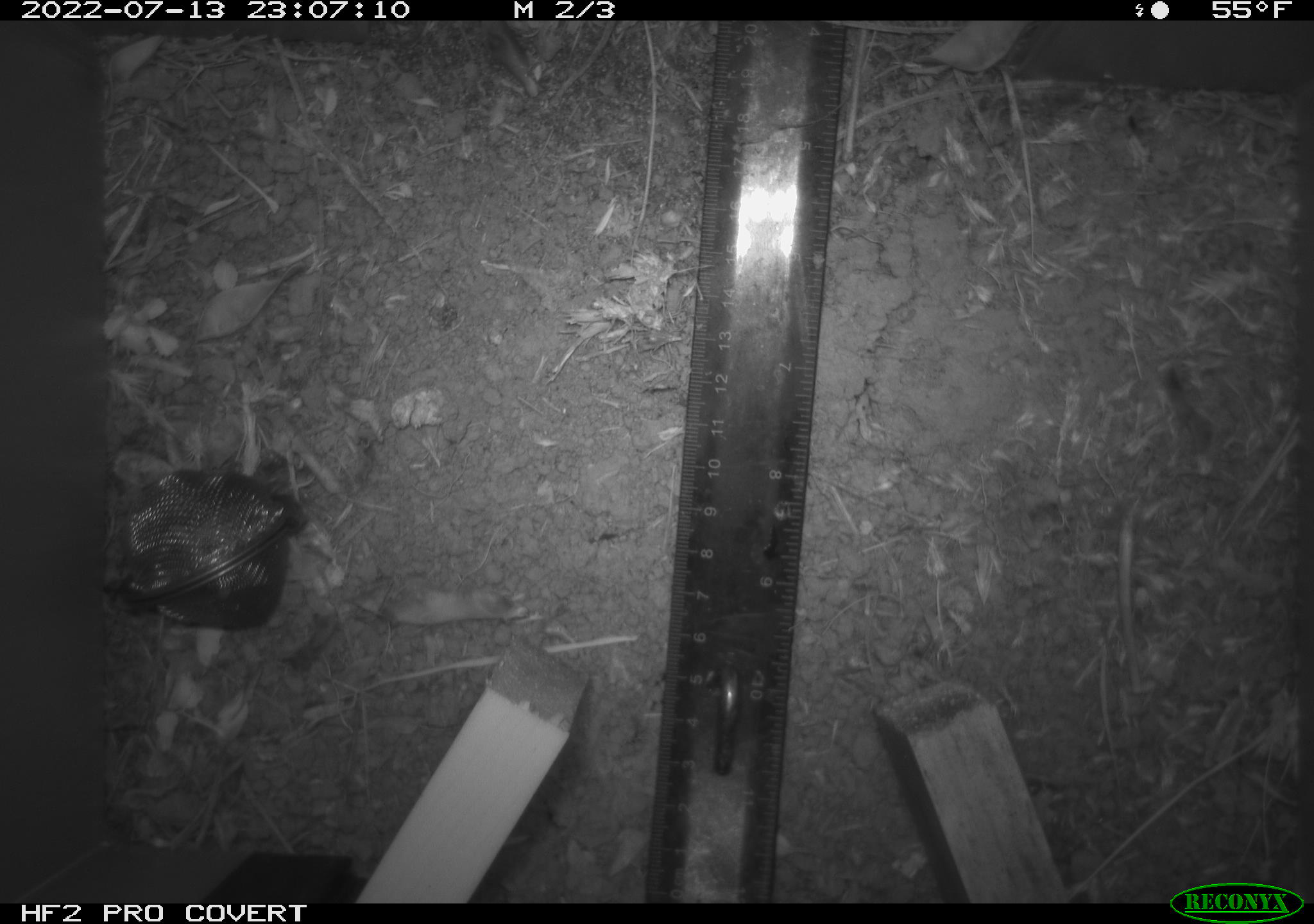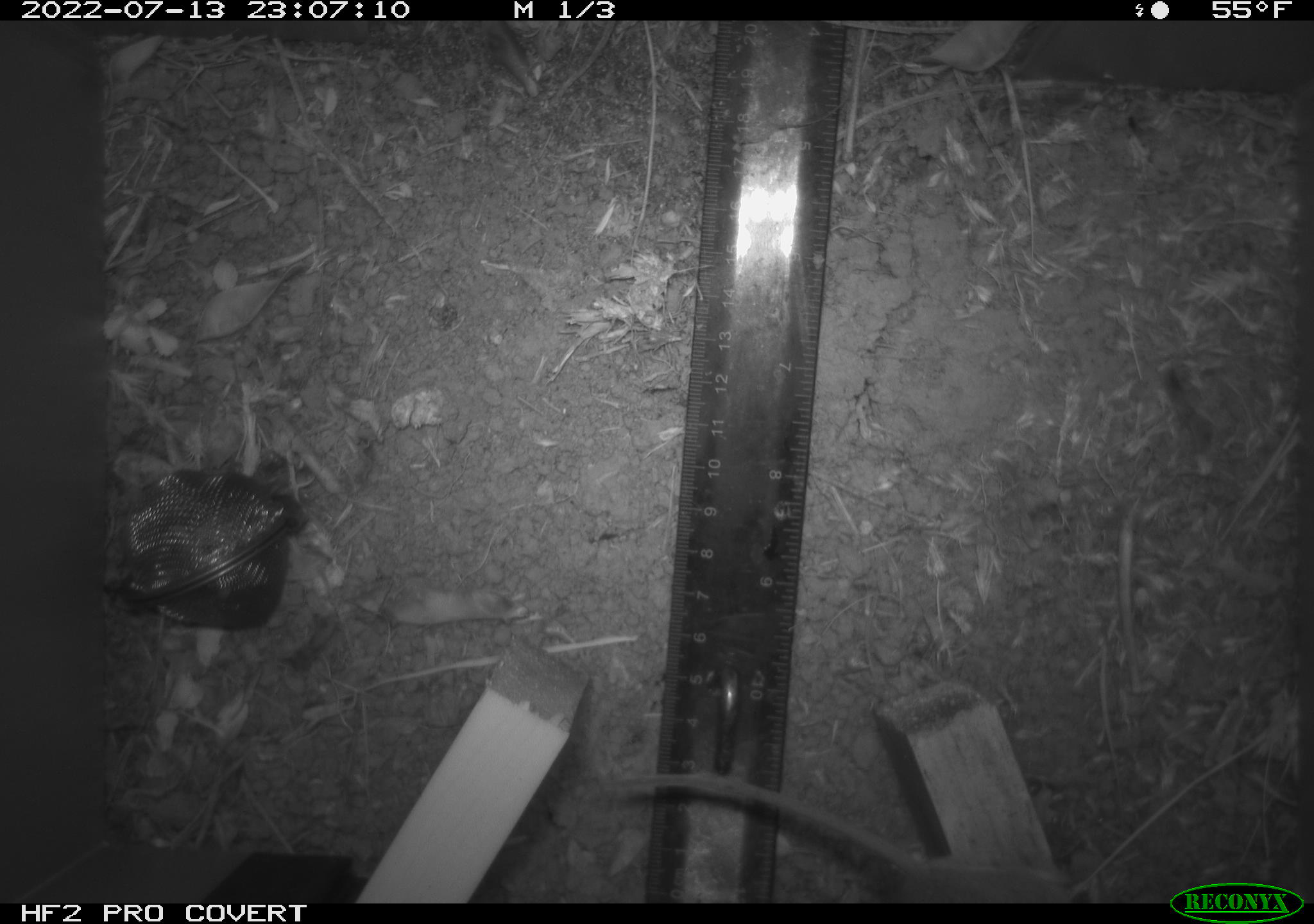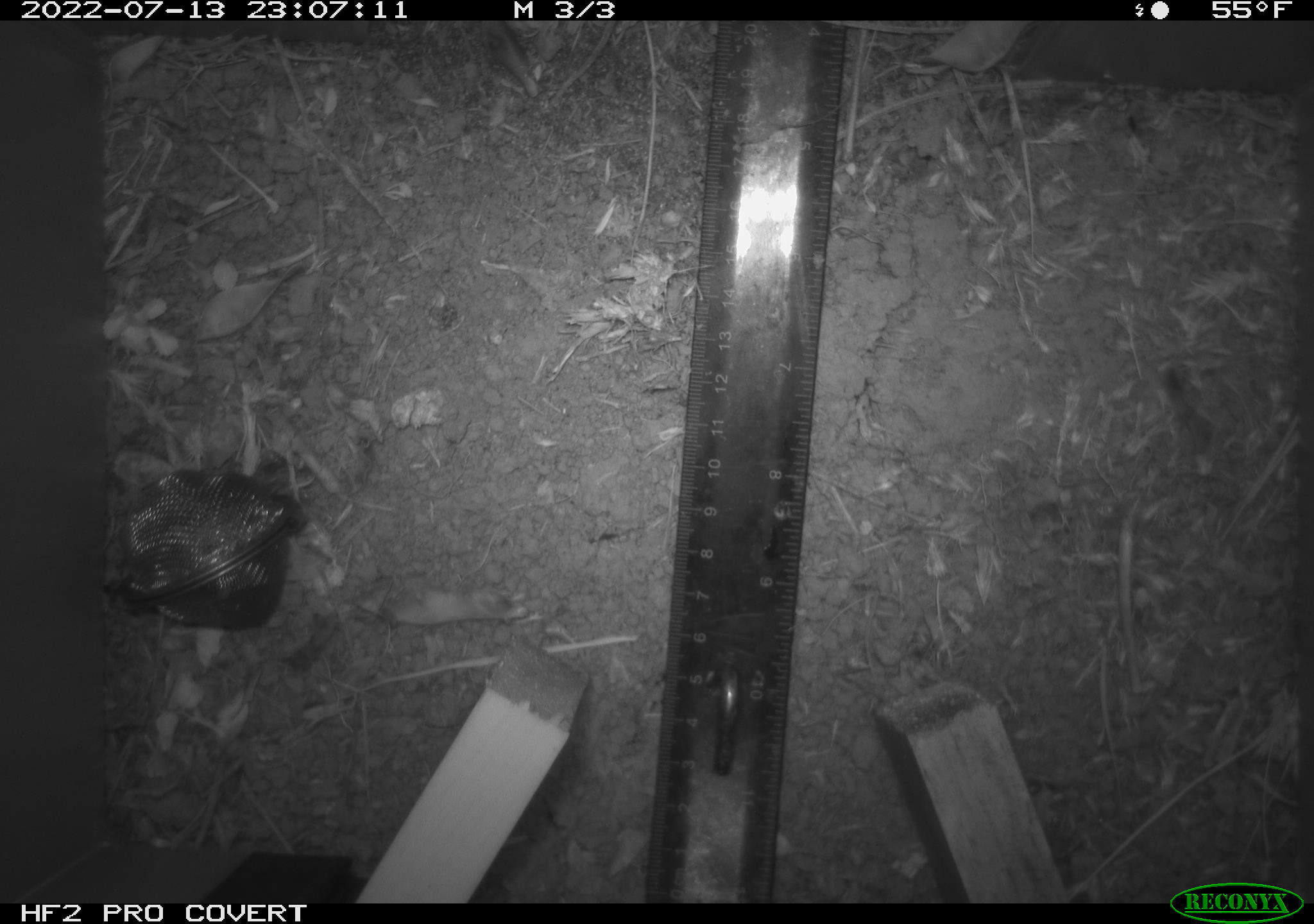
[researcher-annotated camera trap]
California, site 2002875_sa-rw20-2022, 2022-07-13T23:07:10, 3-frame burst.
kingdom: Animalia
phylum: Chordata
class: Mammalia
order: Rodentia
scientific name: Rodentia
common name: mouse species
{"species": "mouse species (Rodentia)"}